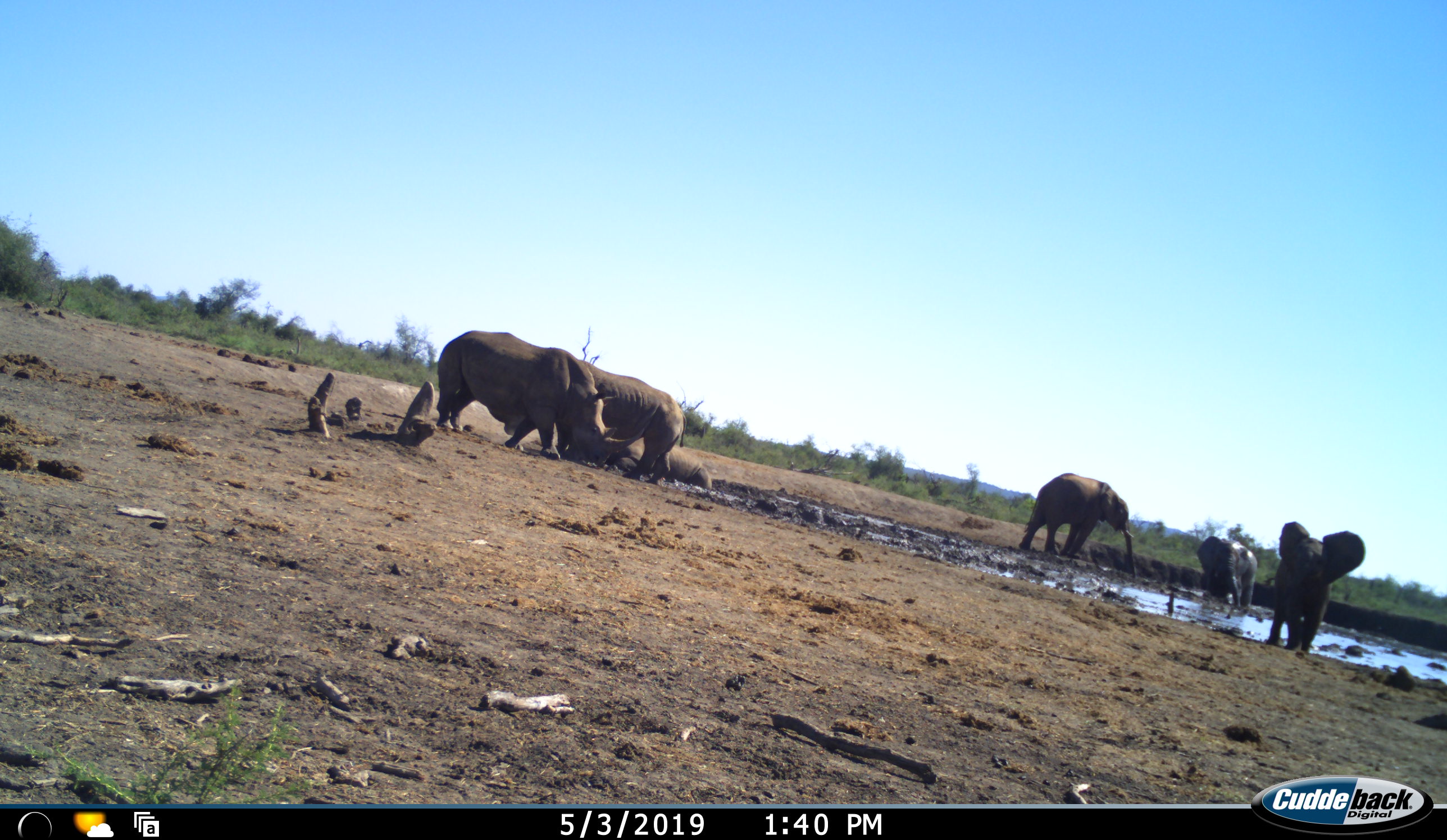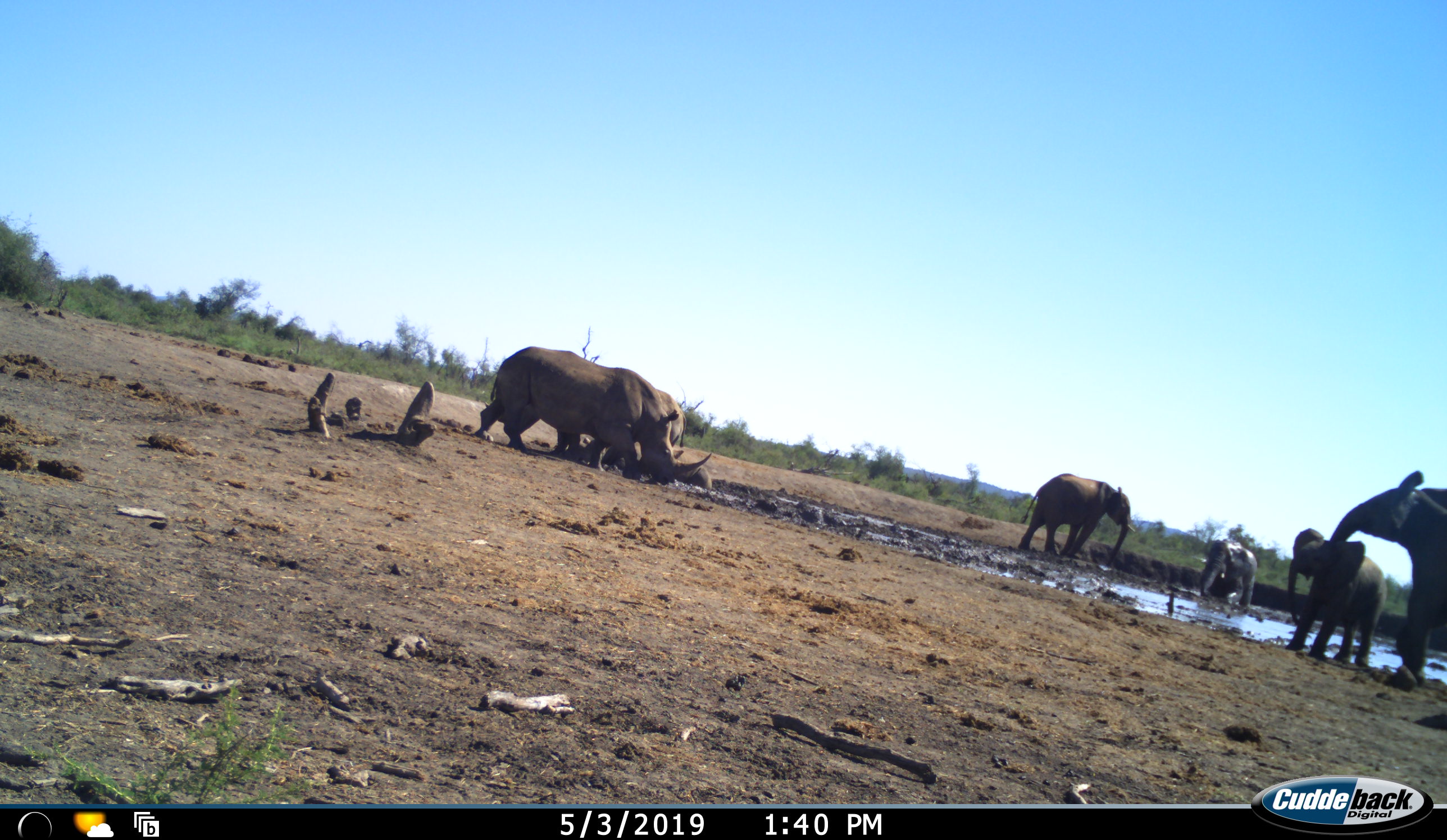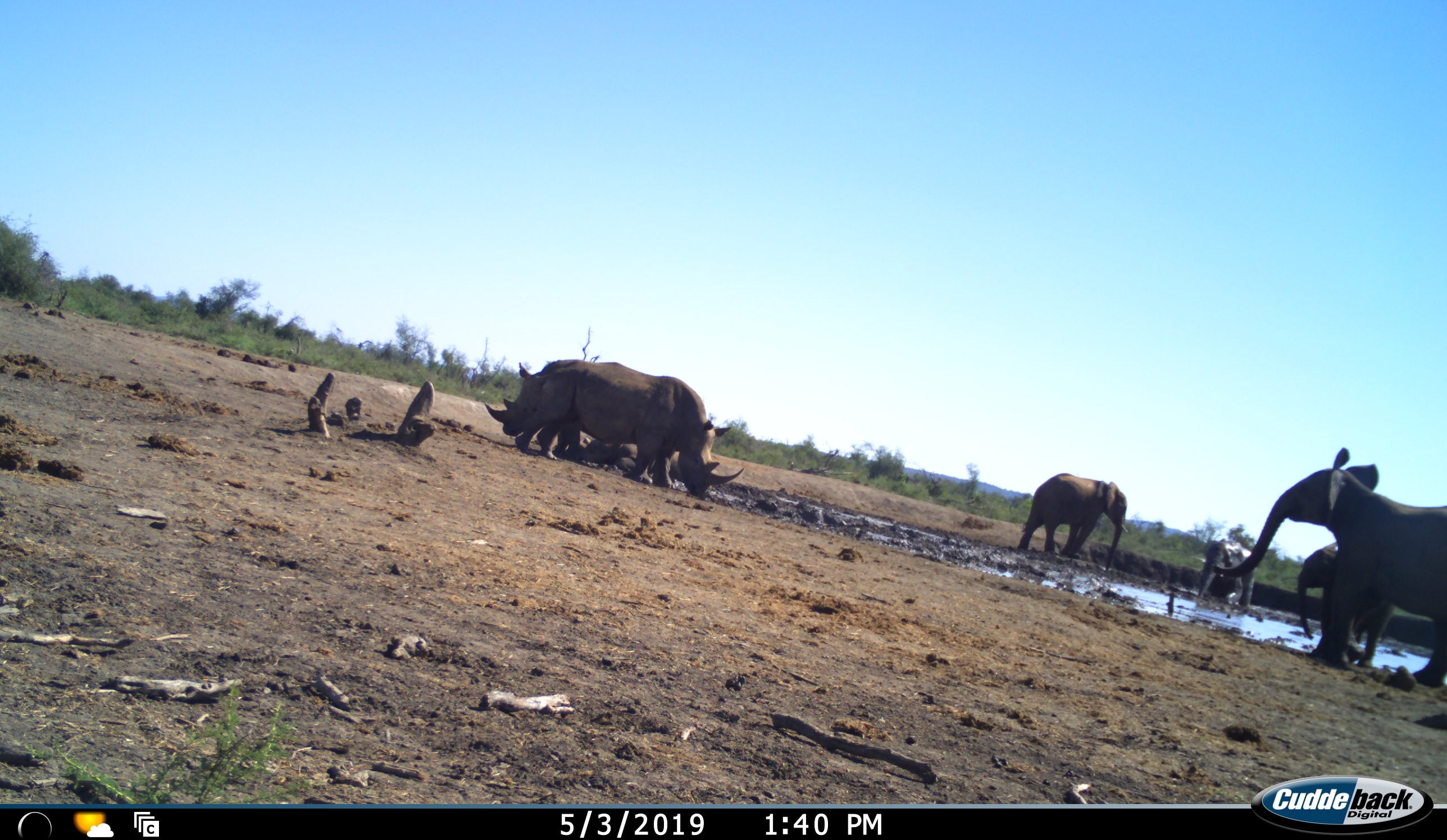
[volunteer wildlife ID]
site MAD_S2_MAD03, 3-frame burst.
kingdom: Animalia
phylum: Chordata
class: Mammalia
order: Proboscidea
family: Elephantidae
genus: Loxodonta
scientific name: Loxodonta africana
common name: african bush elephant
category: elephant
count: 4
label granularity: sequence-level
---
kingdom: Animalia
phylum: Chordata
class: Mammalia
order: Perissodactyla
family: Rhinocerotidae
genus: Ceratotherium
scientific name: Ceratotherium simum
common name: white rhinoceros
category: rhinoceroswhite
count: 3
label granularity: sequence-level